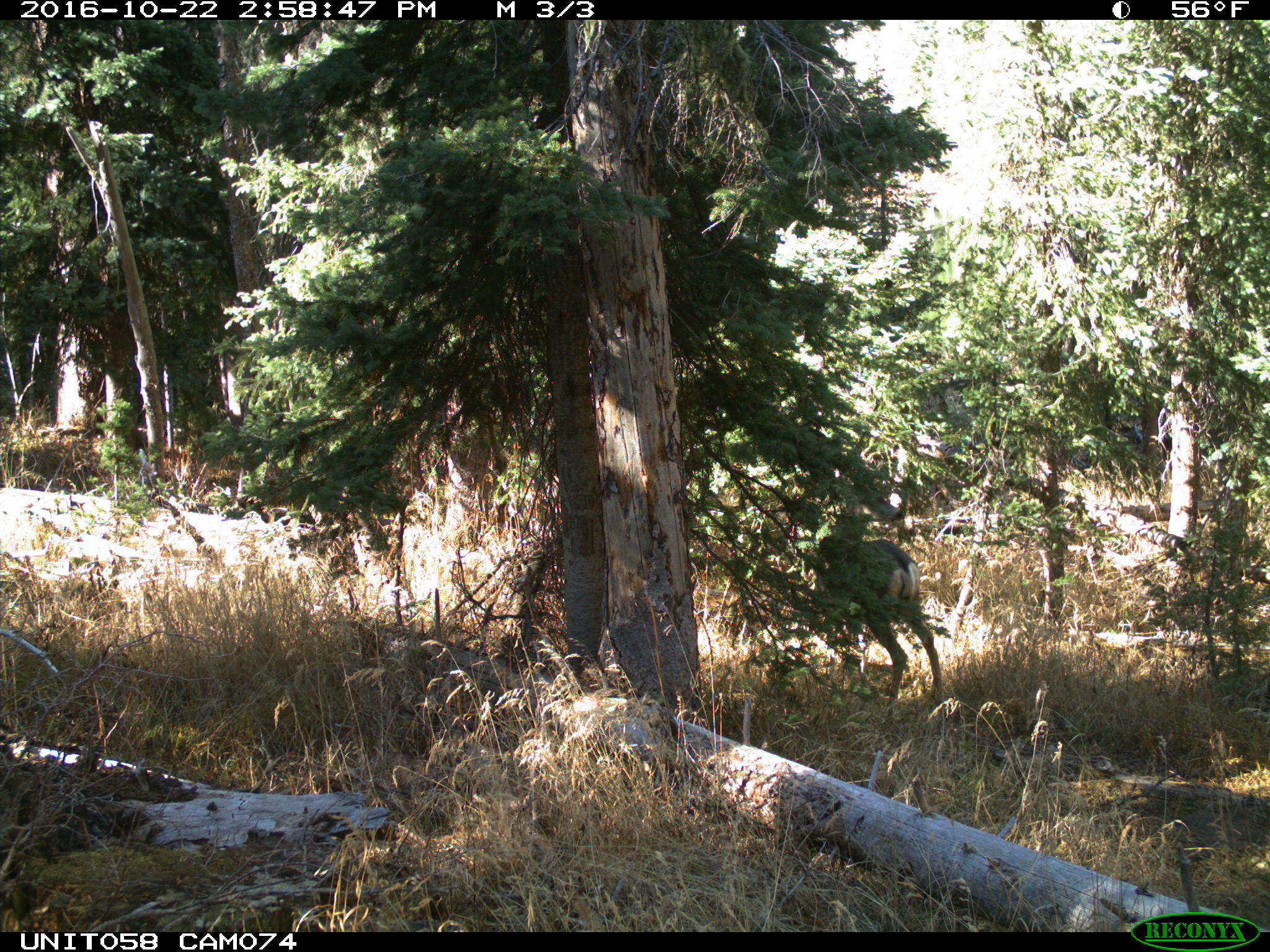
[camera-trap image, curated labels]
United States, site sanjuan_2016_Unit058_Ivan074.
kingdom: Animalia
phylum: Chordata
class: Mammalia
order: Artiodactyla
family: Cervidae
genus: Odocoileus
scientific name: Odocoileus hemionus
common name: mule deer